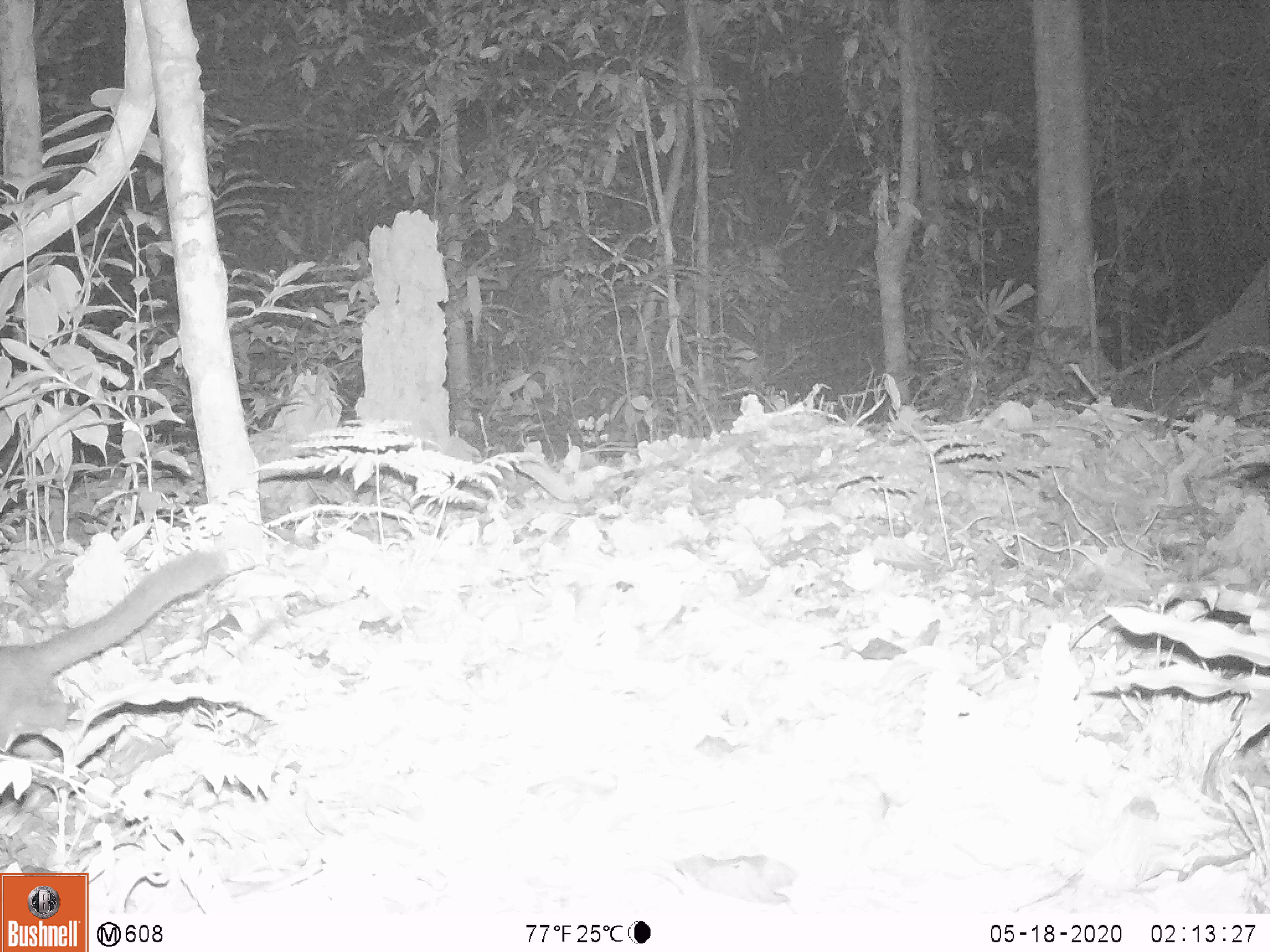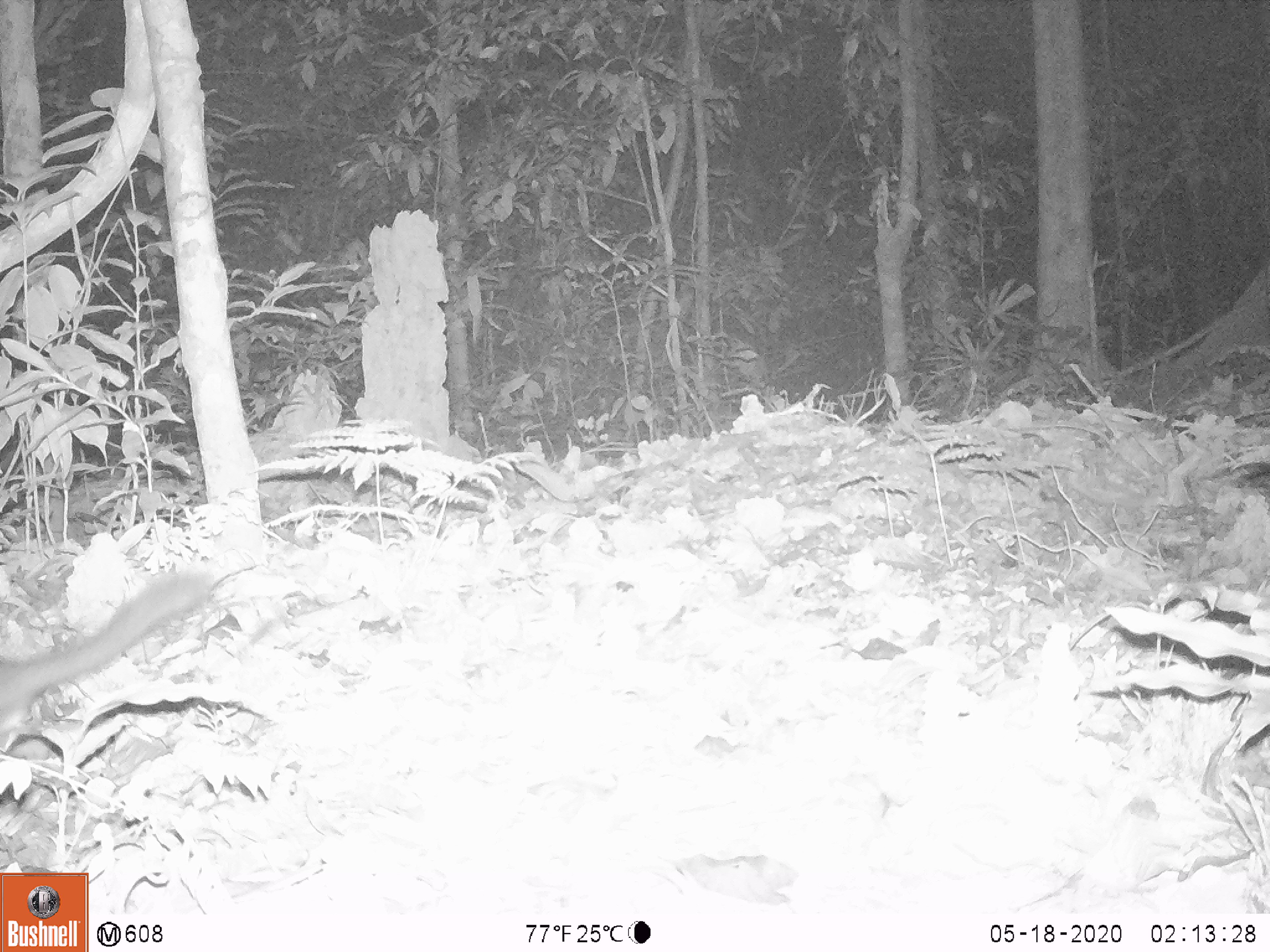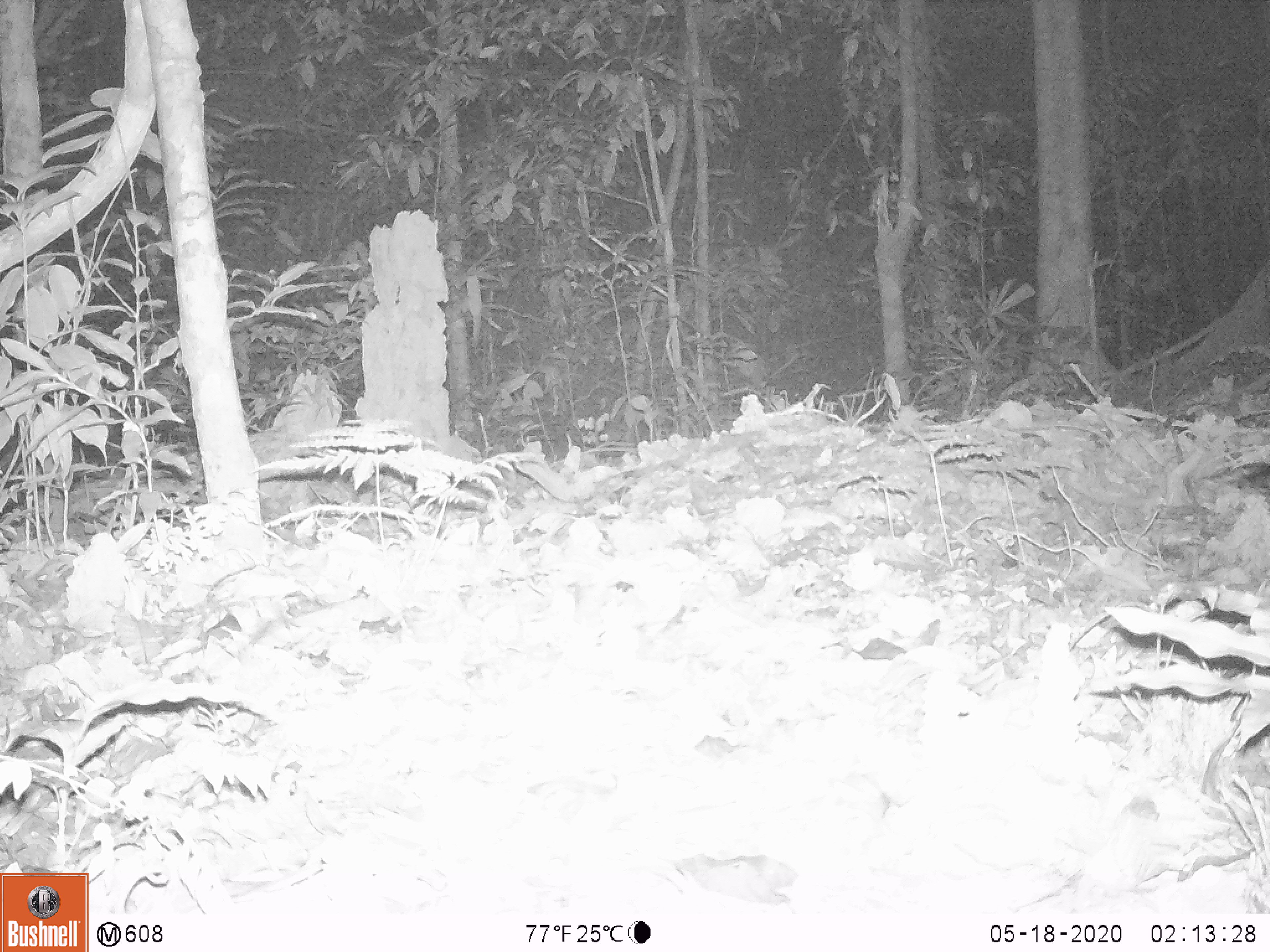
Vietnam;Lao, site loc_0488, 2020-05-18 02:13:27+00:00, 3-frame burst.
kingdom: Animalia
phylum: Chordata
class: Mammalia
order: Carnivora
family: Mustelidae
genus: Melogale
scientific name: Melogale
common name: ferret badger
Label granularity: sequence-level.